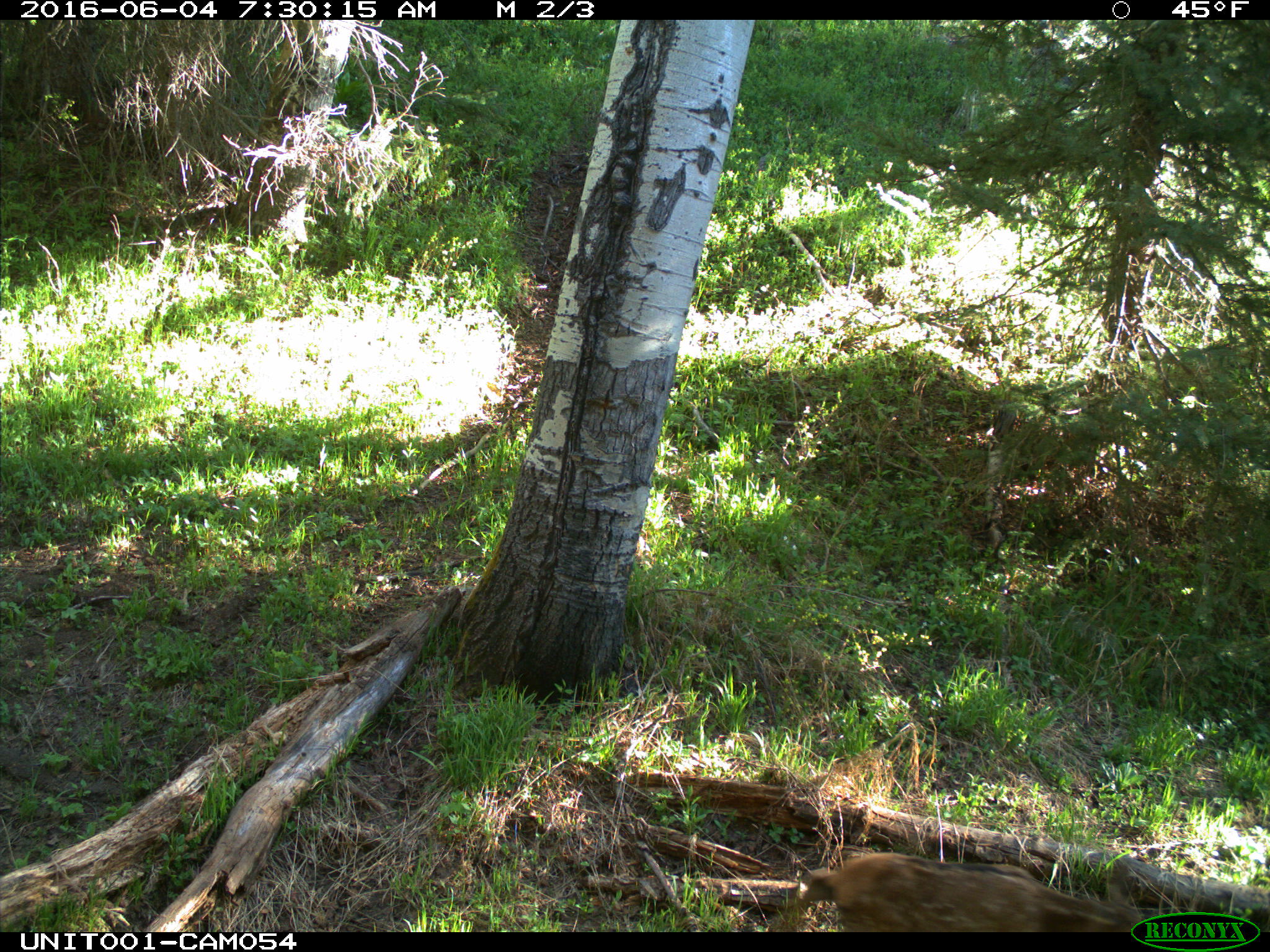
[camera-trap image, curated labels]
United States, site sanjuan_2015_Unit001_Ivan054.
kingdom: Animalia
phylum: Chordata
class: Mammalia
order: Artiodactyla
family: Cervidae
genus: Cervus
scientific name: Cervus elaphus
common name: red deer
Cervus elaphus (red deer).